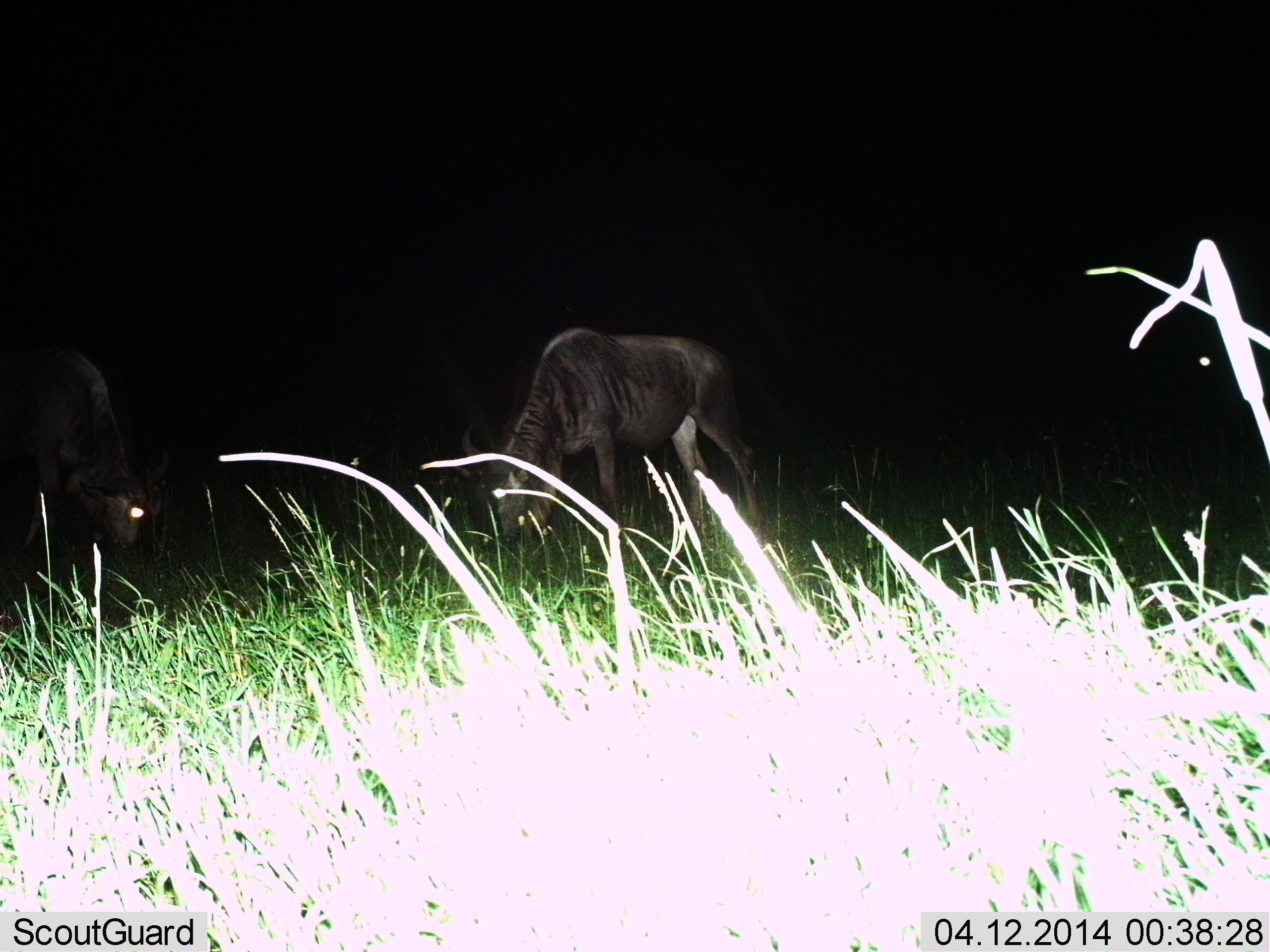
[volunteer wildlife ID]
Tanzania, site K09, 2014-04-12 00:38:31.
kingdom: Animalia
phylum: Chordata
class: Mammalia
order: Artiodactyla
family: Bovidae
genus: Connochaetes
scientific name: Connochaetes taurinus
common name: blue wildebeest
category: wildebeest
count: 2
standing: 20%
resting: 0%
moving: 0%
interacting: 0%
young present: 0%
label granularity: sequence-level